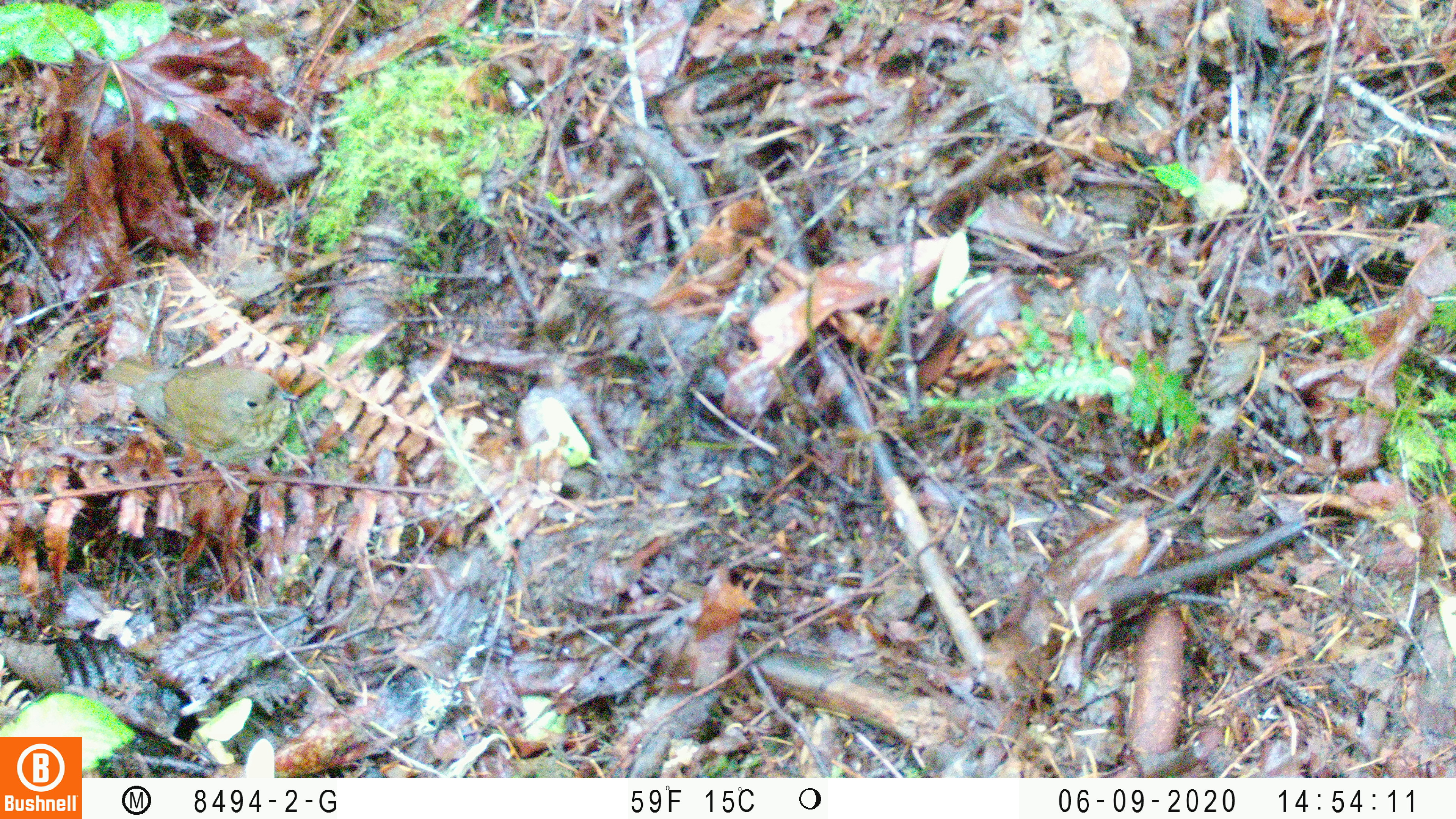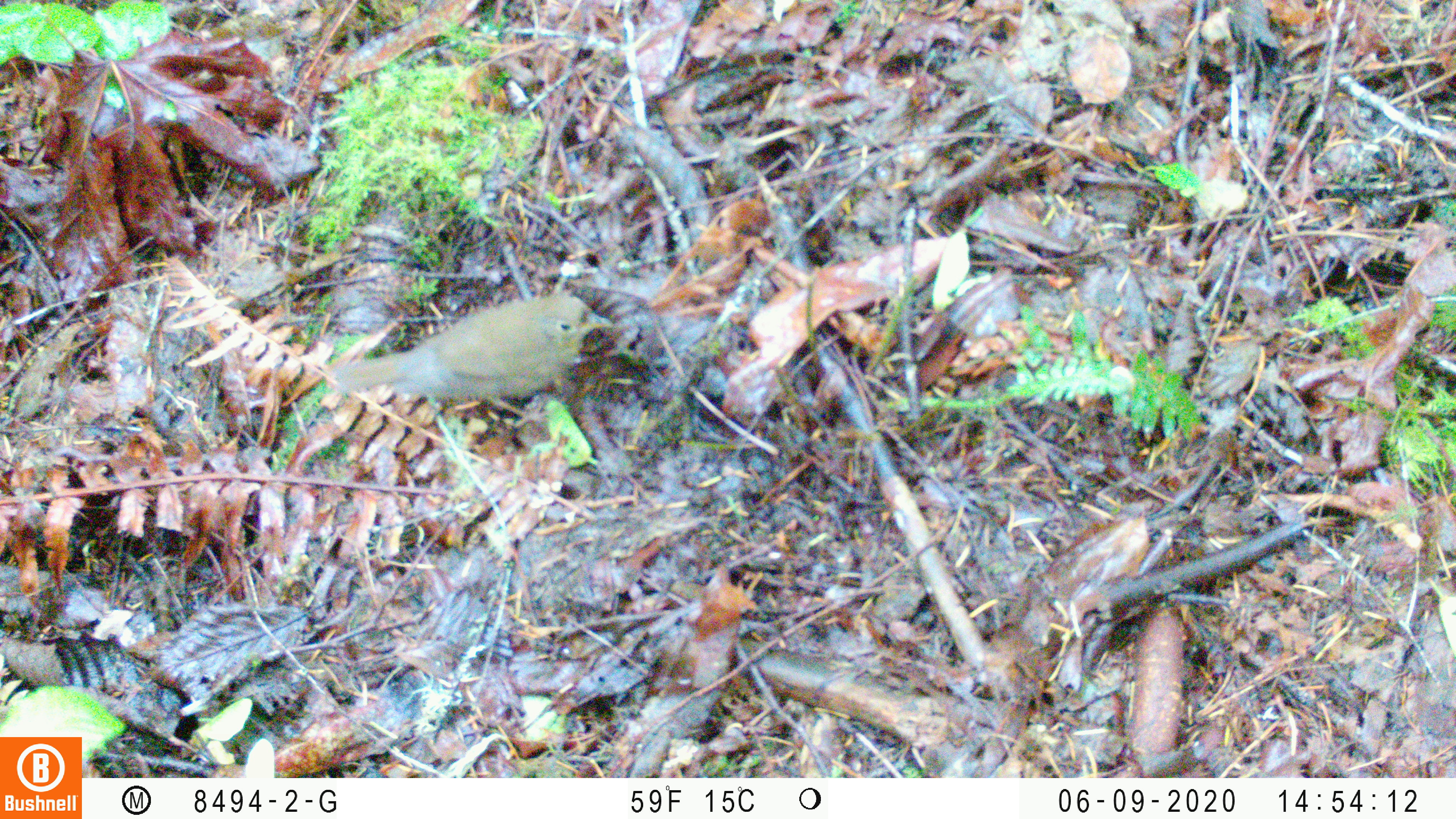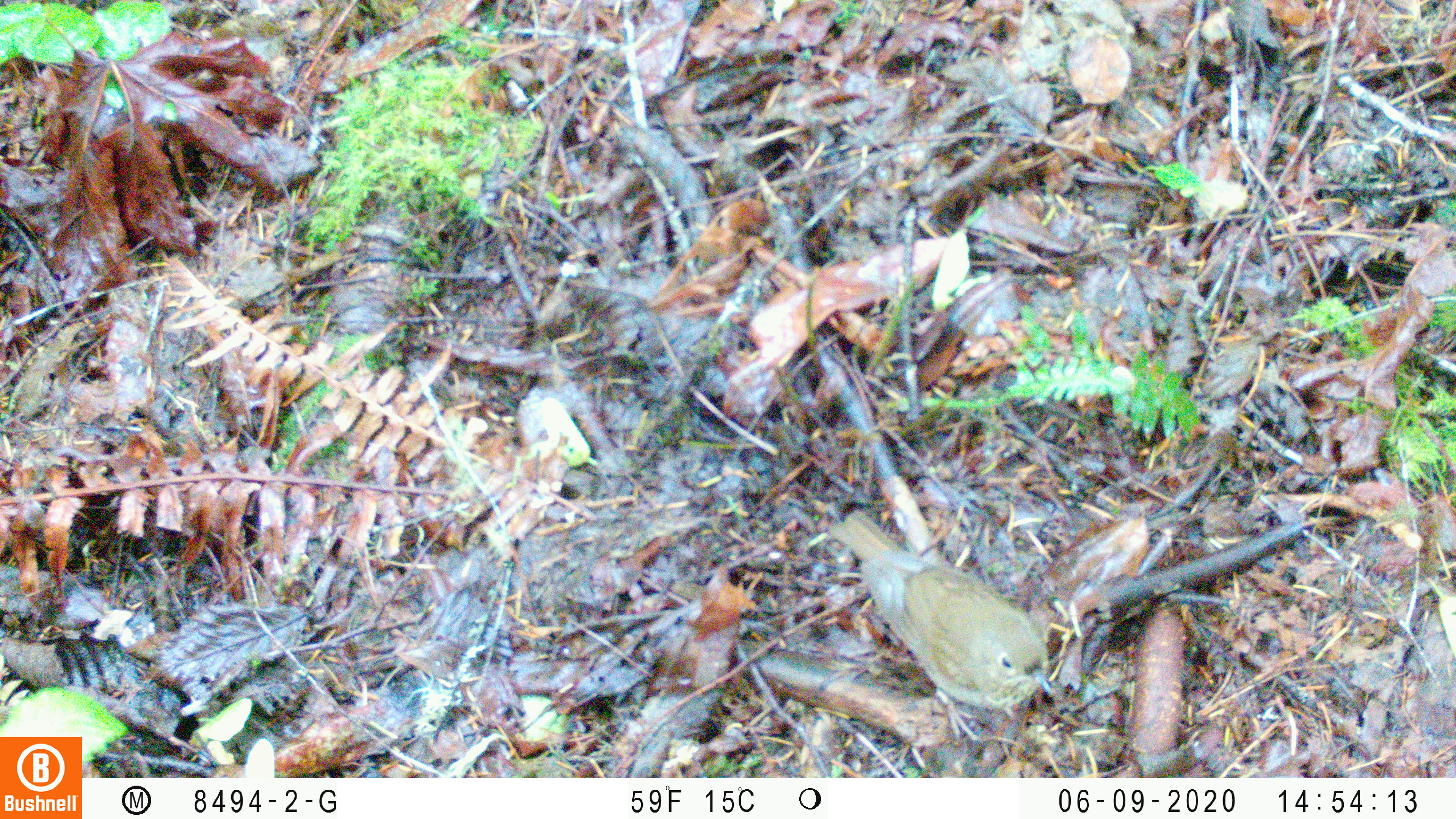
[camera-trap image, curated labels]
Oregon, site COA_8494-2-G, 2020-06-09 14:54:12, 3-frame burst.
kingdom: Animalia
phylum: Chordata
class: Aves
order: Passeriformes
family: Turdidae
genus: Catharus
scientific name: Catharus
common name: brown thrushes and nightingale-thrushes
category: catharus species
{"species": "catharus species (brown thrushes and nightingale-thrushes) (Catharus)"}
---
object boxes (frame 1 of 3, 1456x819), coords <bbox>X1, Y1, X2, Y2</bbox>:
catharus species: <bbox>105, 356, 302, 476</bbox>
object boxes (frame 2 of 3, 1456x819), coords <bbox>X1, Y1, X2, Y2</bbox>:
catharus species: <bbox>334, 287, 615, 412</bbox>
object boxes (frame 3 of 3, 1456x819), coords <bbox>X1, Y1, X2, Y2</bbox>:
catharus species: <bbox>836, 509, 1053, 718</bbox>